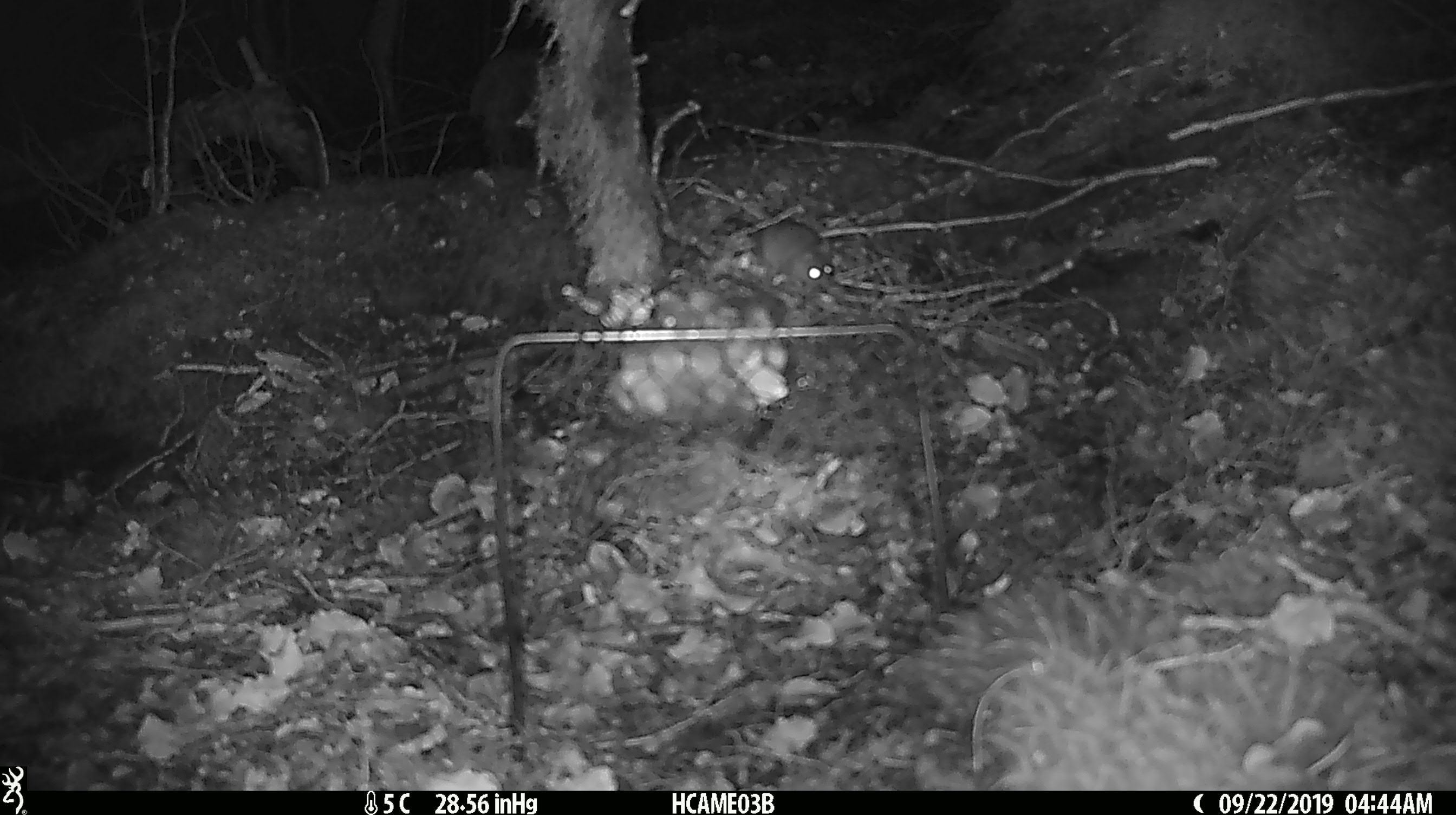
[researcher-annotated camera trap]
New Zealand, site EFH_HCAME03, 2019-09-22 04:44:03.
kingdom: Animalia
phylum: Chordata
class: Mammalia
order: Rodentia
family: Muridae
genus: Mus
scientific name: Mus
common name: mouse